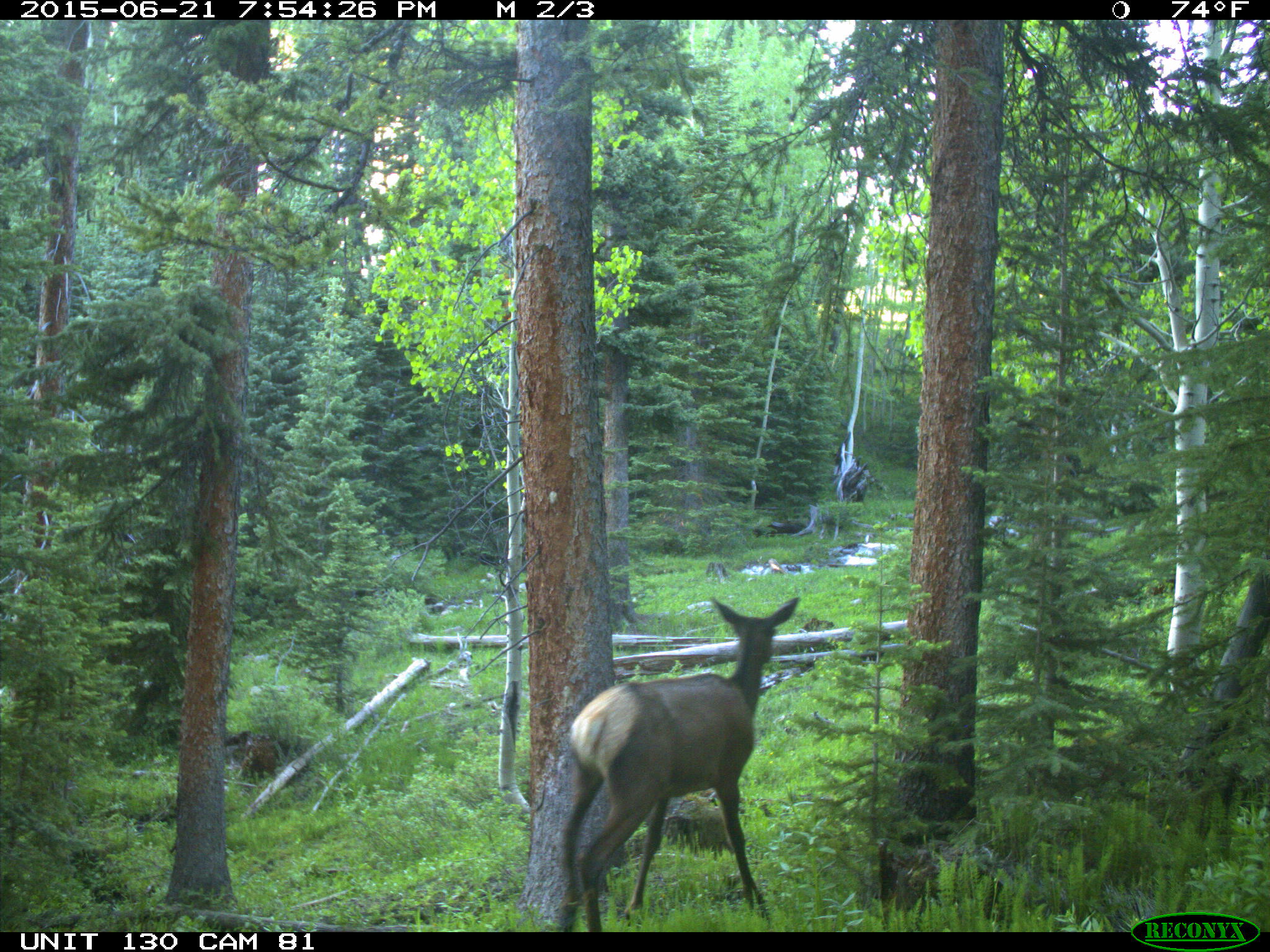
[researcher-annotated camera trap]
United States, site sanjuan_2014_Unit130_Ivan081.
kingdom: Animalia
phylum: Chordata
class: Mammalia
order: Artiodactyla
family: Cervidae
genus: Cervus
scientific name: Cervus elaphus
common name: red deer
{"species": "Cervus elaphus (red deer)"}